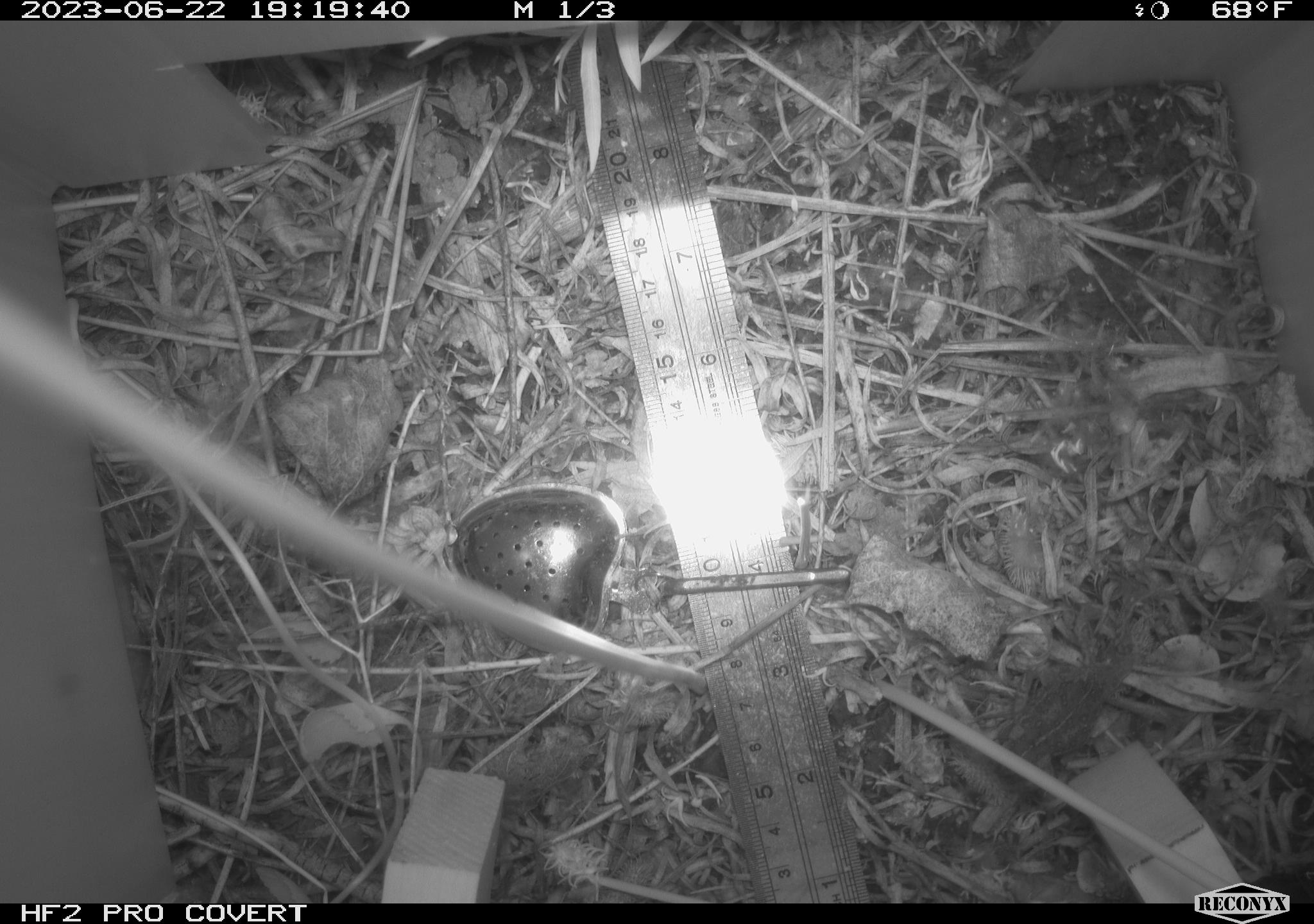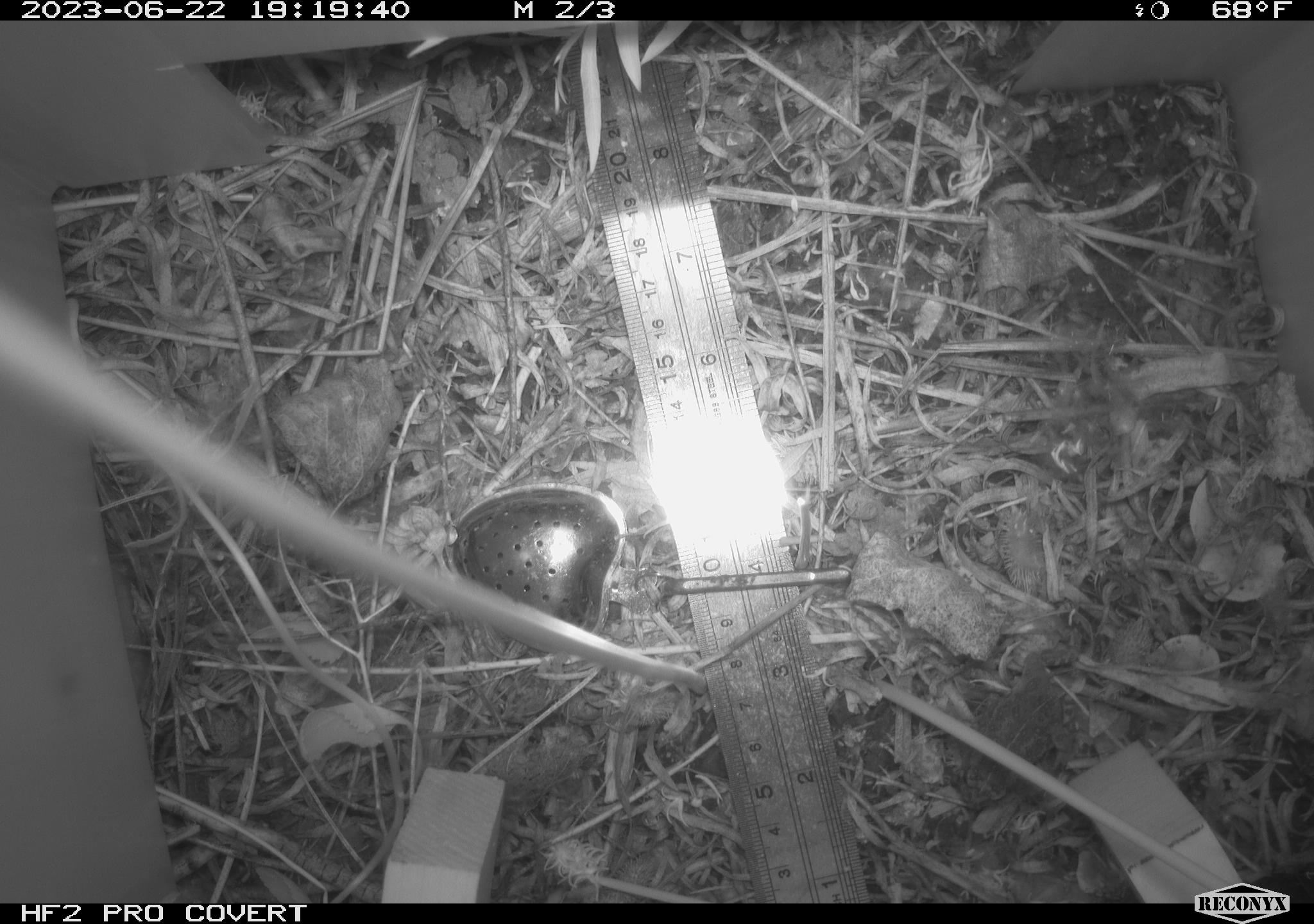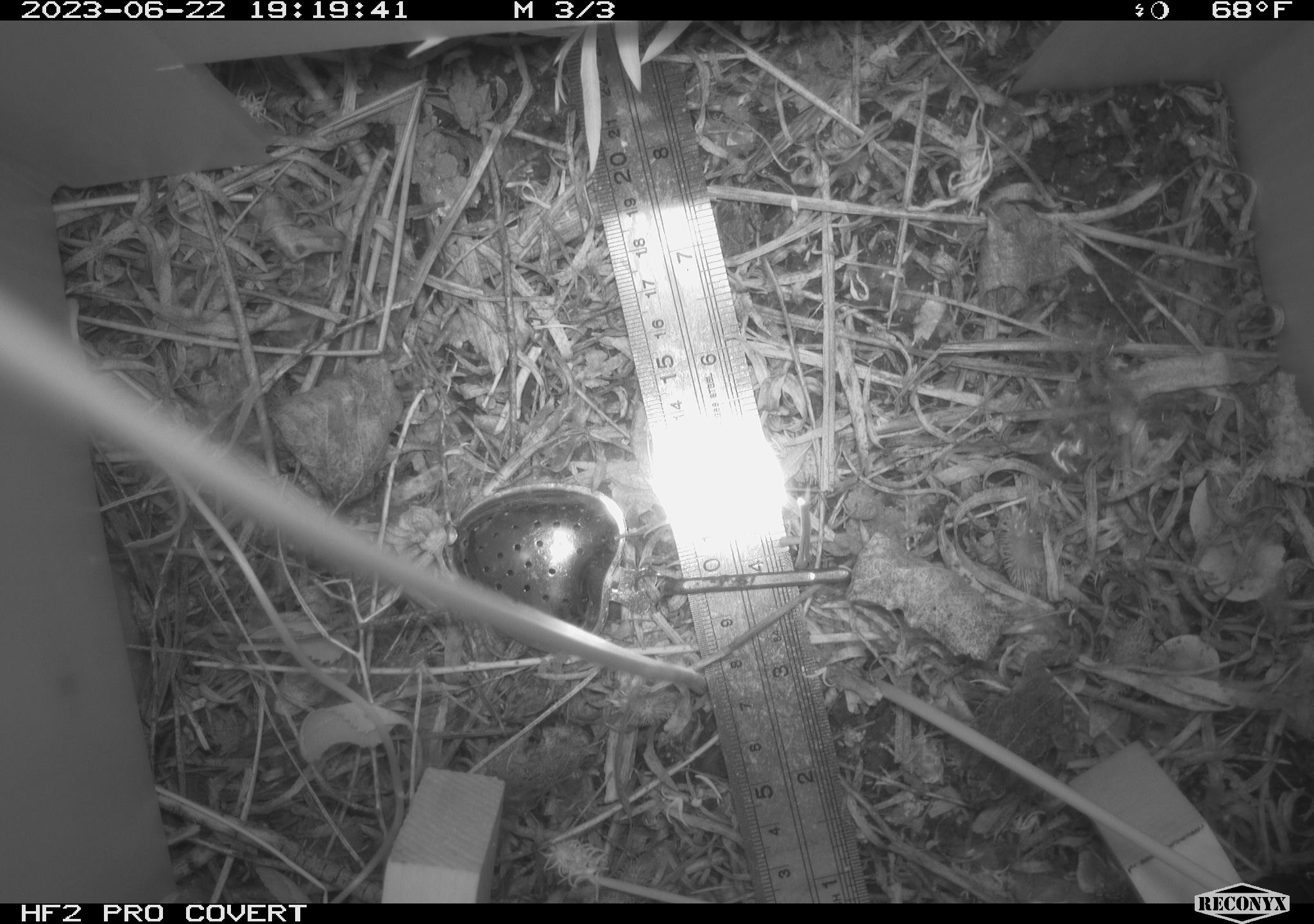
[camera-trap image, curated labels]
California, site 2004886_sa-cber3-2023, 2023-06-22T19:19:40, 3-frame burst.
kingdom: Animalia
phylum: Chordata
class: Amphibia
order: Anura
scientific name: Anura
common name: frogs